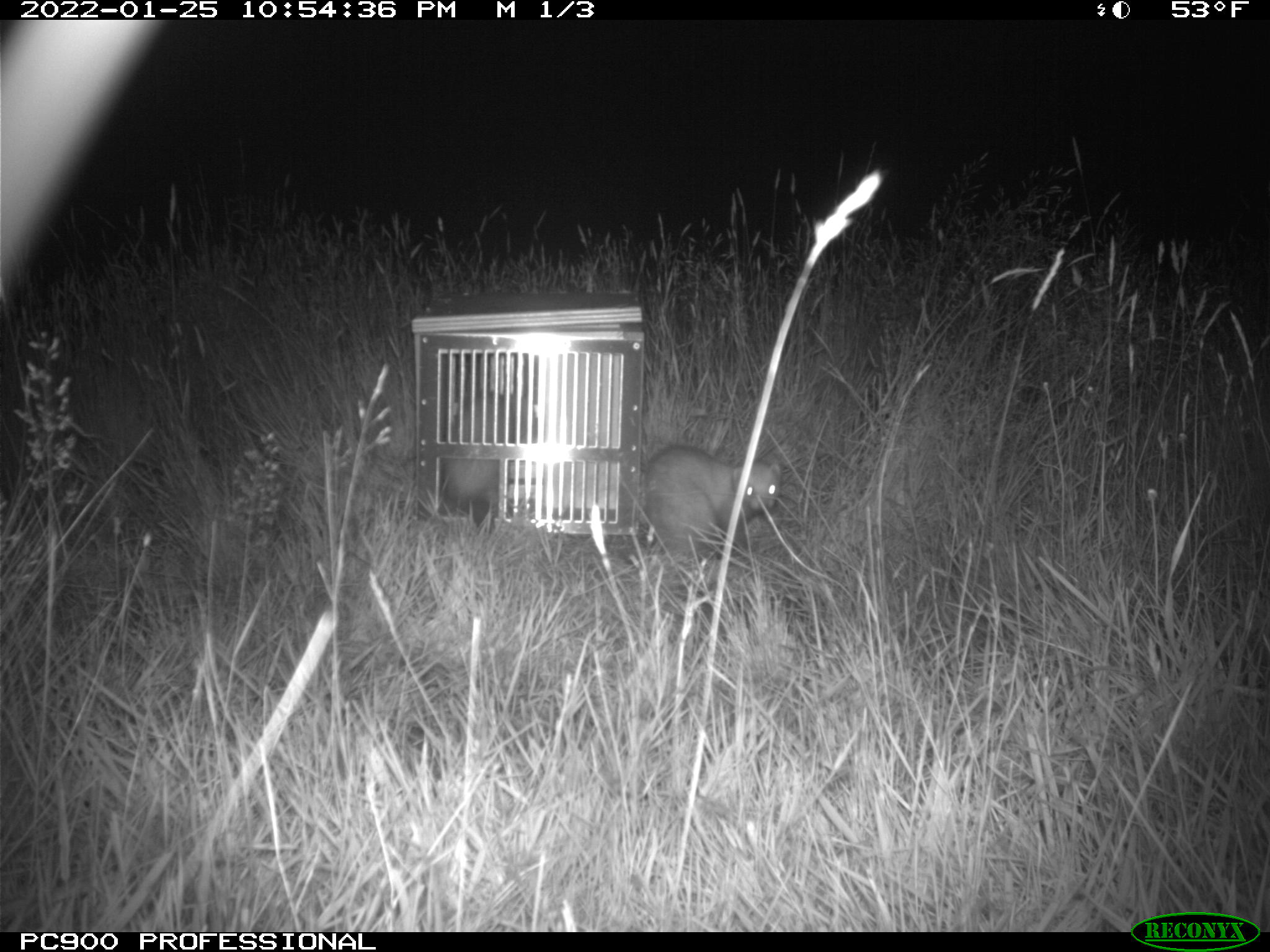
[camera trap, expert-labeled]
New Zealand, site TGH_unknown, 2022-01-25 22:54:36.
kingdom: Animalia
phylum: Chordata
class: Mammalia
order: Carnivora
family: Mustelidae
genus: Mustela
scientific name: Mustela furo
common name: ferret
Ferret (Mustela furo).